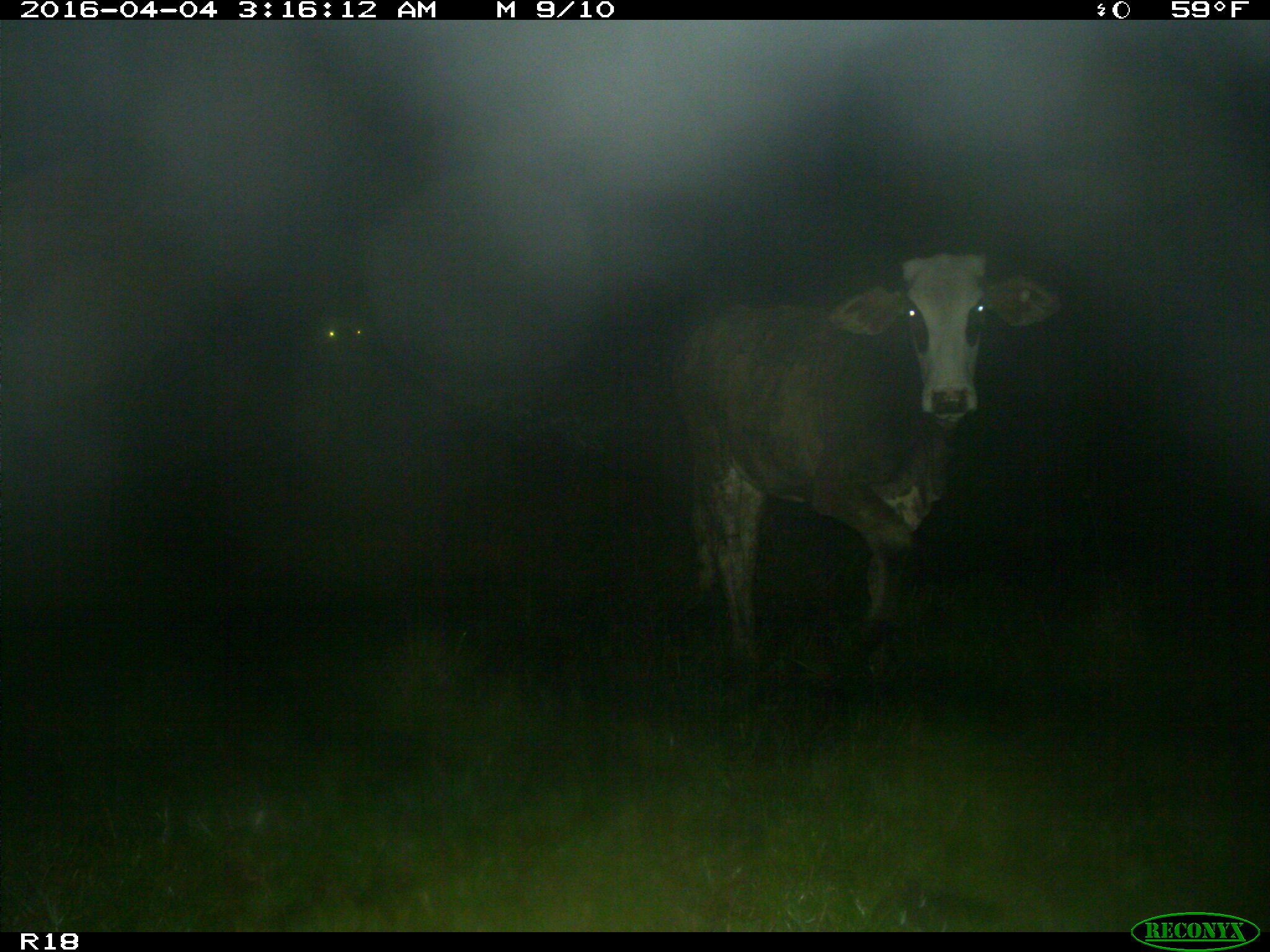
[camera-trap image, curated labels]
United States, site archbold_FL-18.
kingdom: Animalia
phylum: Chordata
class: Mammalia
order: Artiodactyla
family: Bovidae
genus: Bos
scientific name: Bos taurus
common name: domestic cow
Bos taurus (domestic cow).